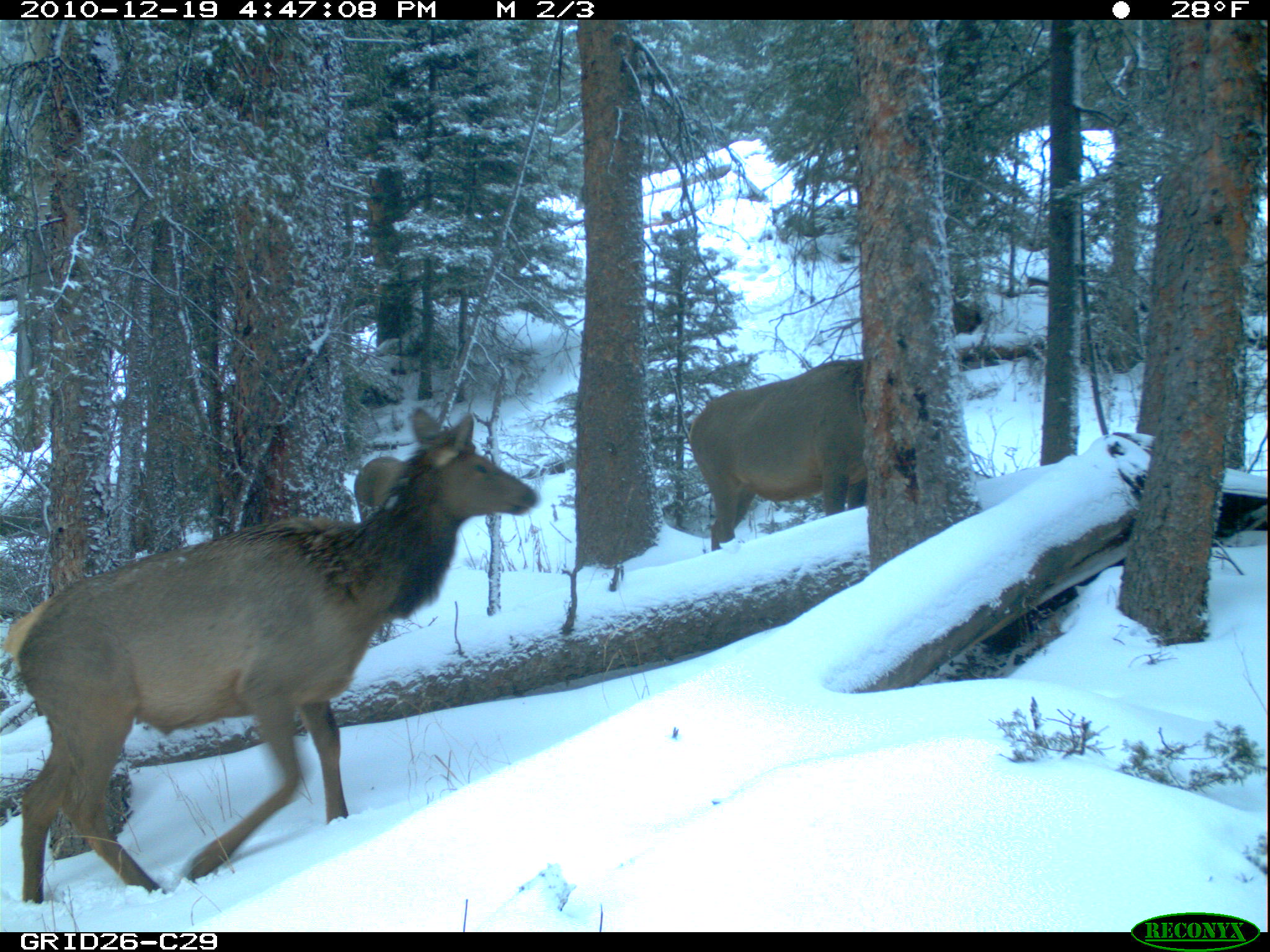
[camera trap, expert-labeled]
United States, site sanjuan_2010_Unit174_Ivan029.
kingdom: Animalia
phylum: Chordata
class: Mammalia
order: Artiodactyla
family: Cervidae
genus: Cervus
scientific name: Cervus elaphus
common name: red deer